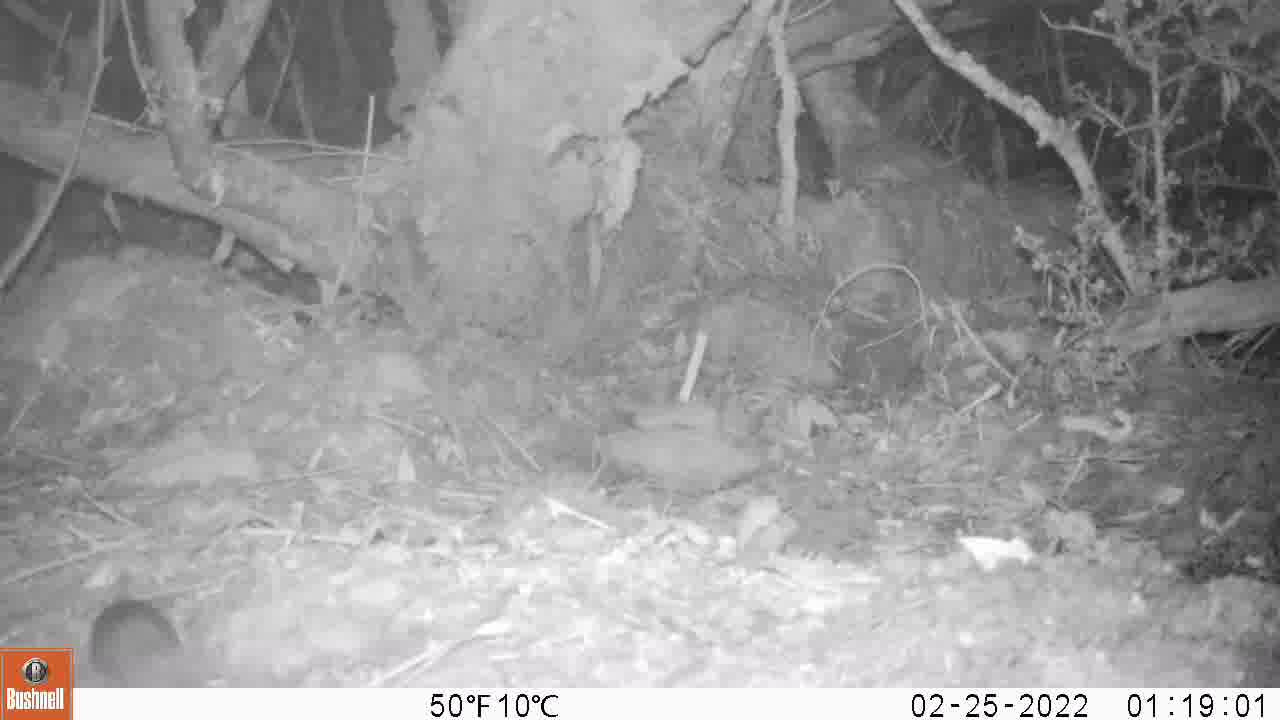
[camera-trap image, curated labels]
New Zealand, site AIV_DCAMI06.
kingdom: Animalia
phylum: Chordata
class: Mammalia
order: Rodentia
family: Muridae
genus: Mus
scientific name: Mus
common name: mouse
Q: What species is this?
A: Mouse (Mus).